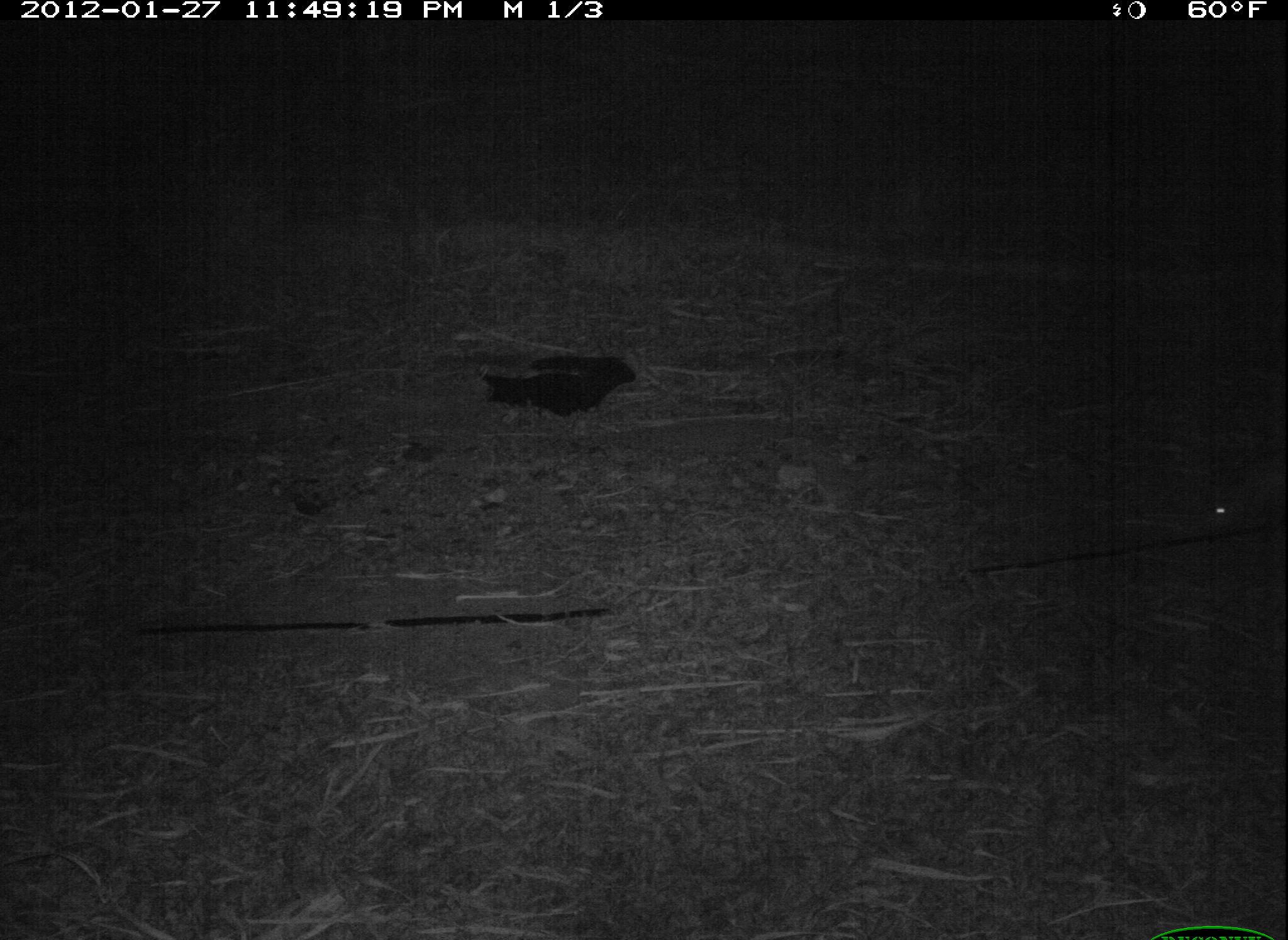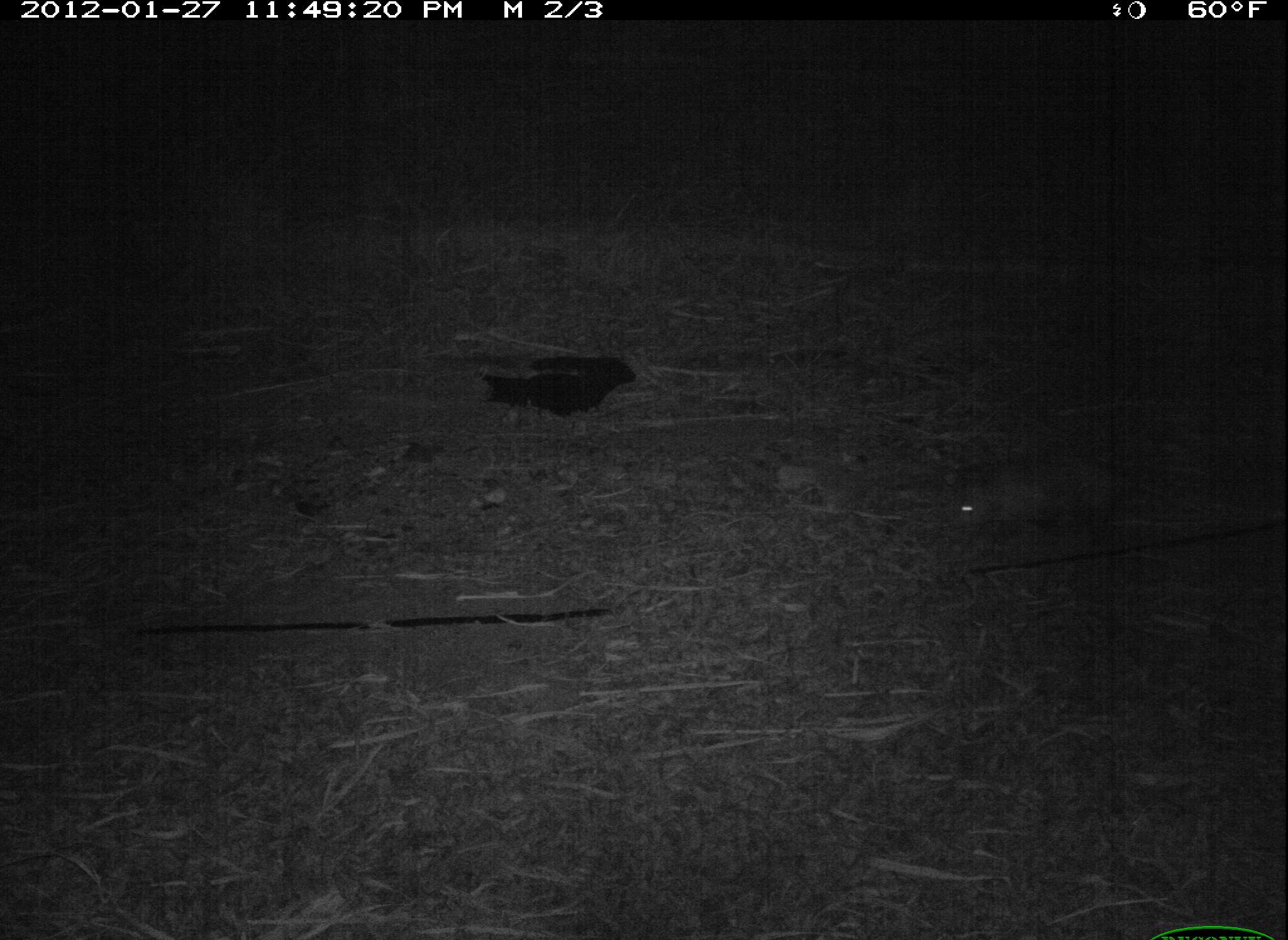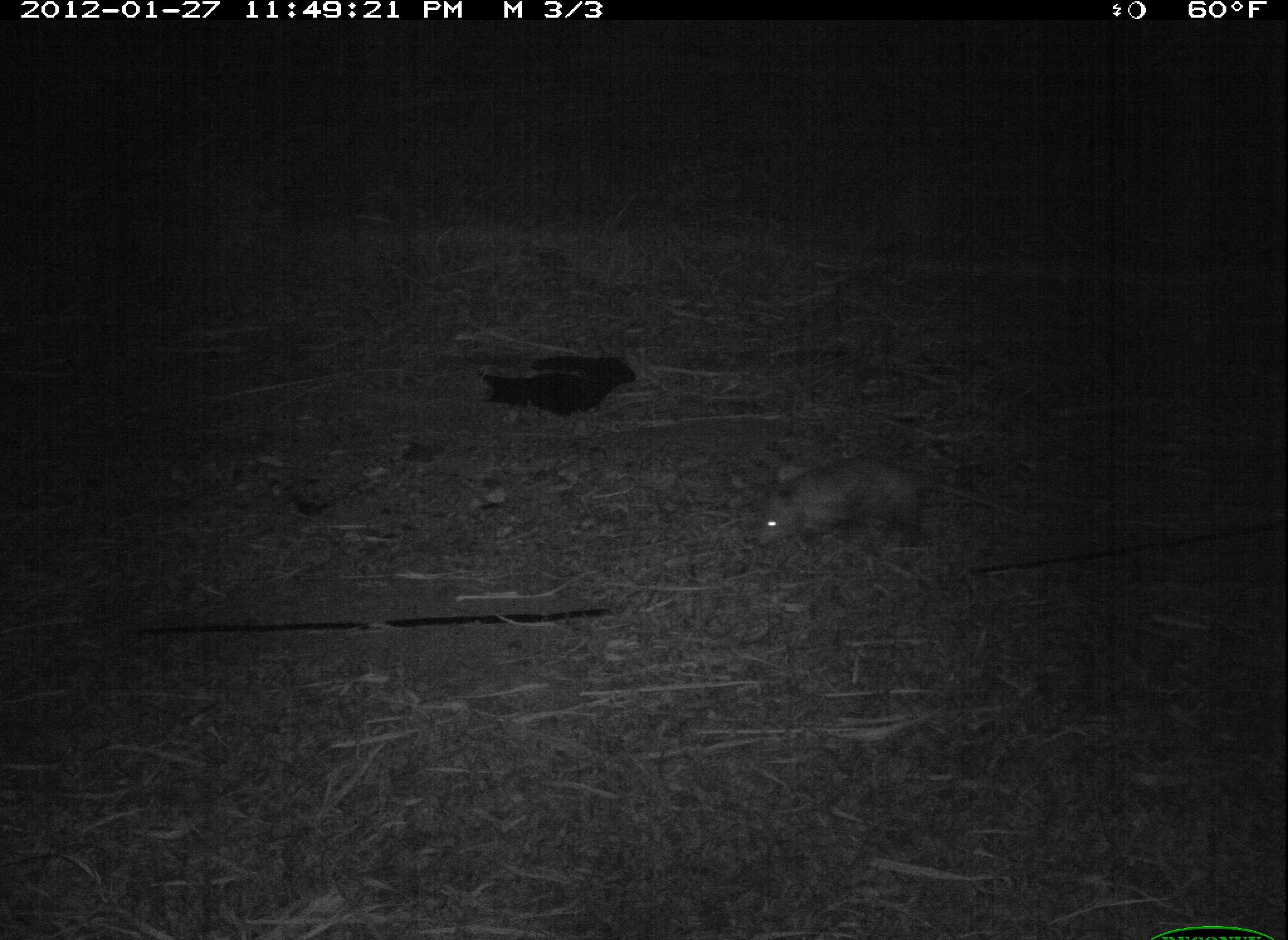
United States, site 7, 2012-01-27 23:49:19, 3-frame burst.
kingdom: Animalia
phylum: Chordata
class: Mammalia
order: Didelphimorphia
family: Didelphidae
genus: Didelphis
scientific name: Didelphis virginiana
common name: virginia opossum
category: opossum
Opossum (virginia opossum) (Didelphis virginiana).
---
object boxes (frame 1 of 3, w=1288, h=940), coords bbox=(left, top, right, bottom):
opossum: bbox=(1101, 438, 1285, 594)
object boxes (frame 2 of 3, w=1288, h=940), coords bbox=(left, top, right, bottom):
opossum: bbox=(910, 443, 1151, 575)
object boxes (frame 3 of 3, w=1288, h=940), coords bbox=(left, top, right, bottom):
opossum: bbox=(749, 445, 1021, 580)